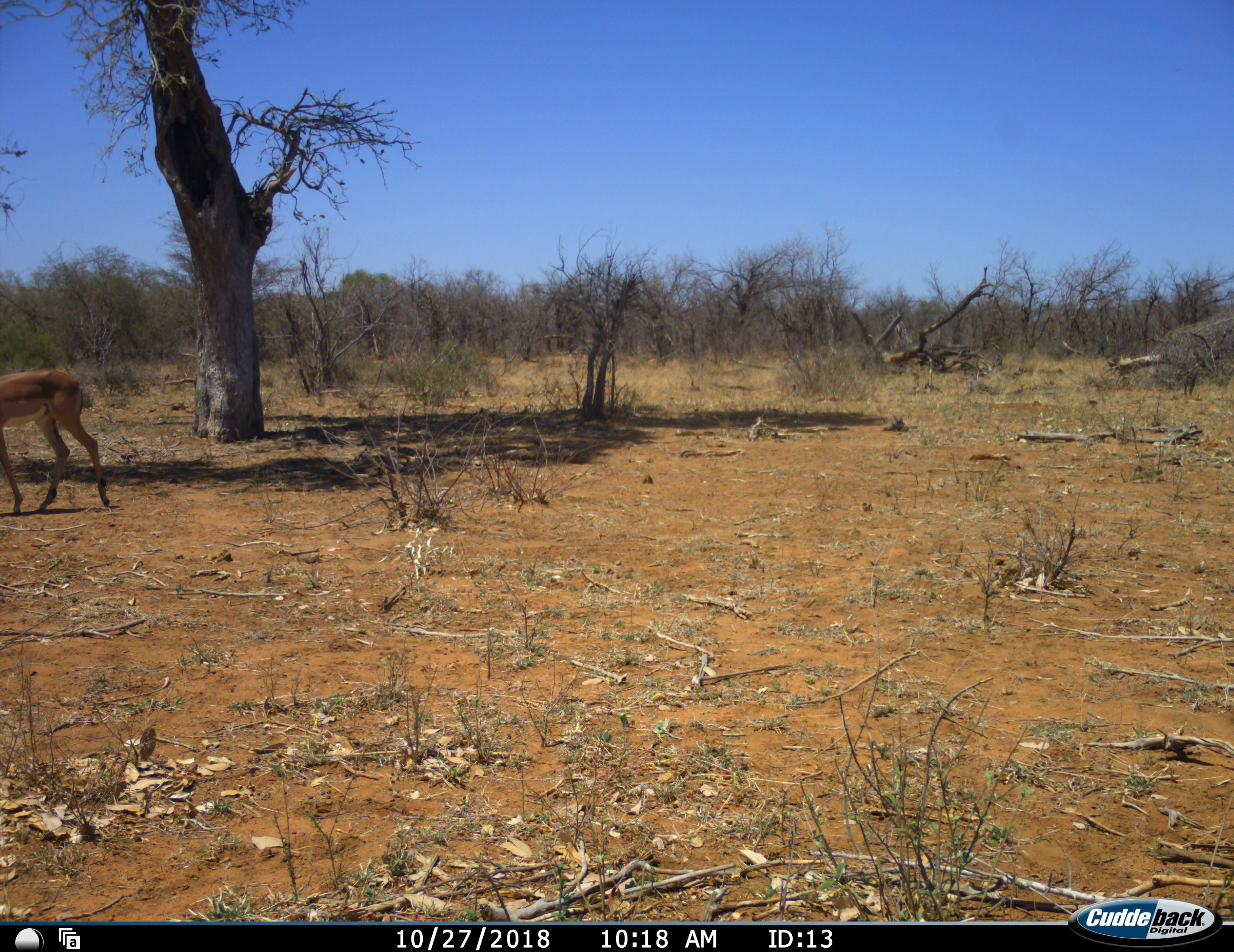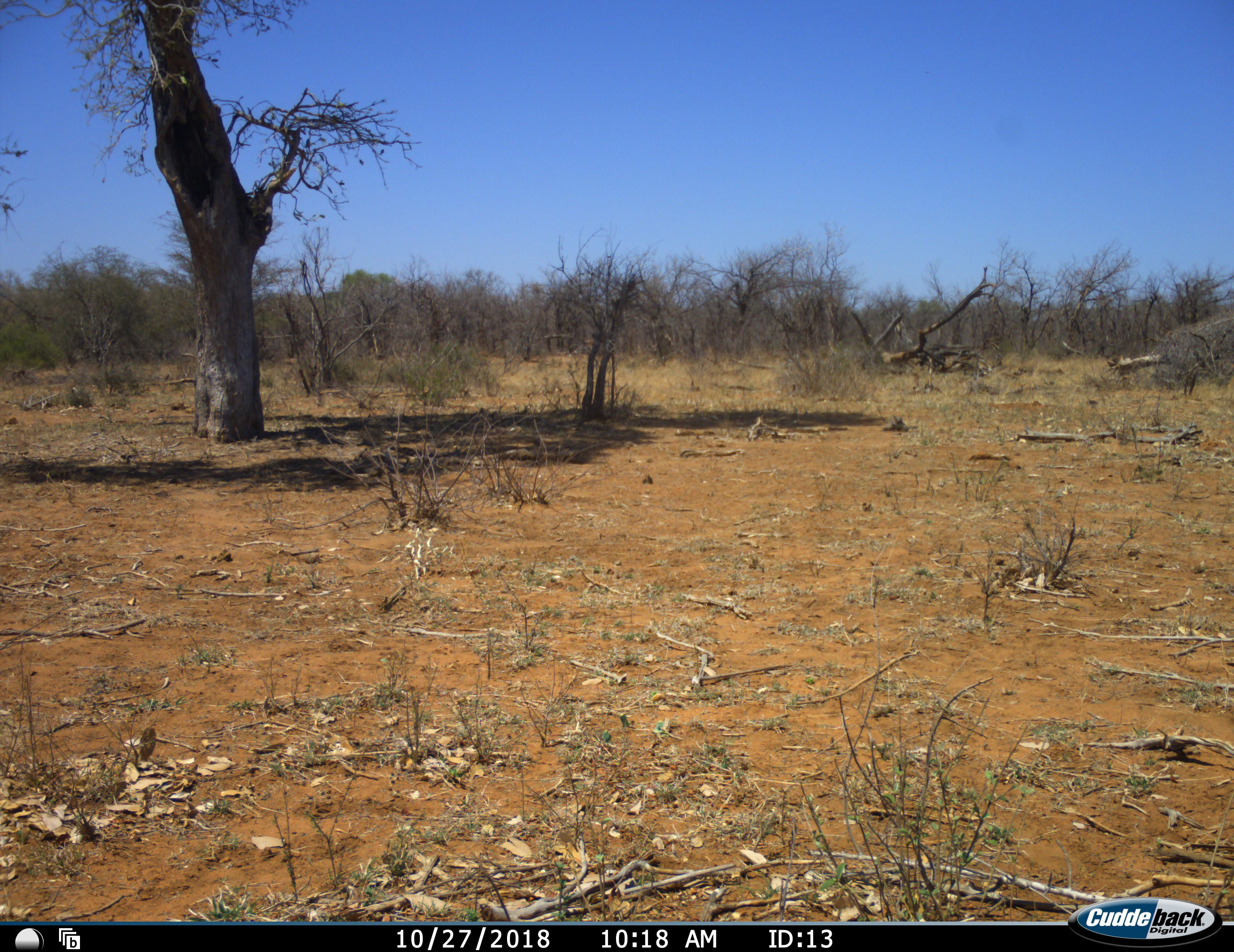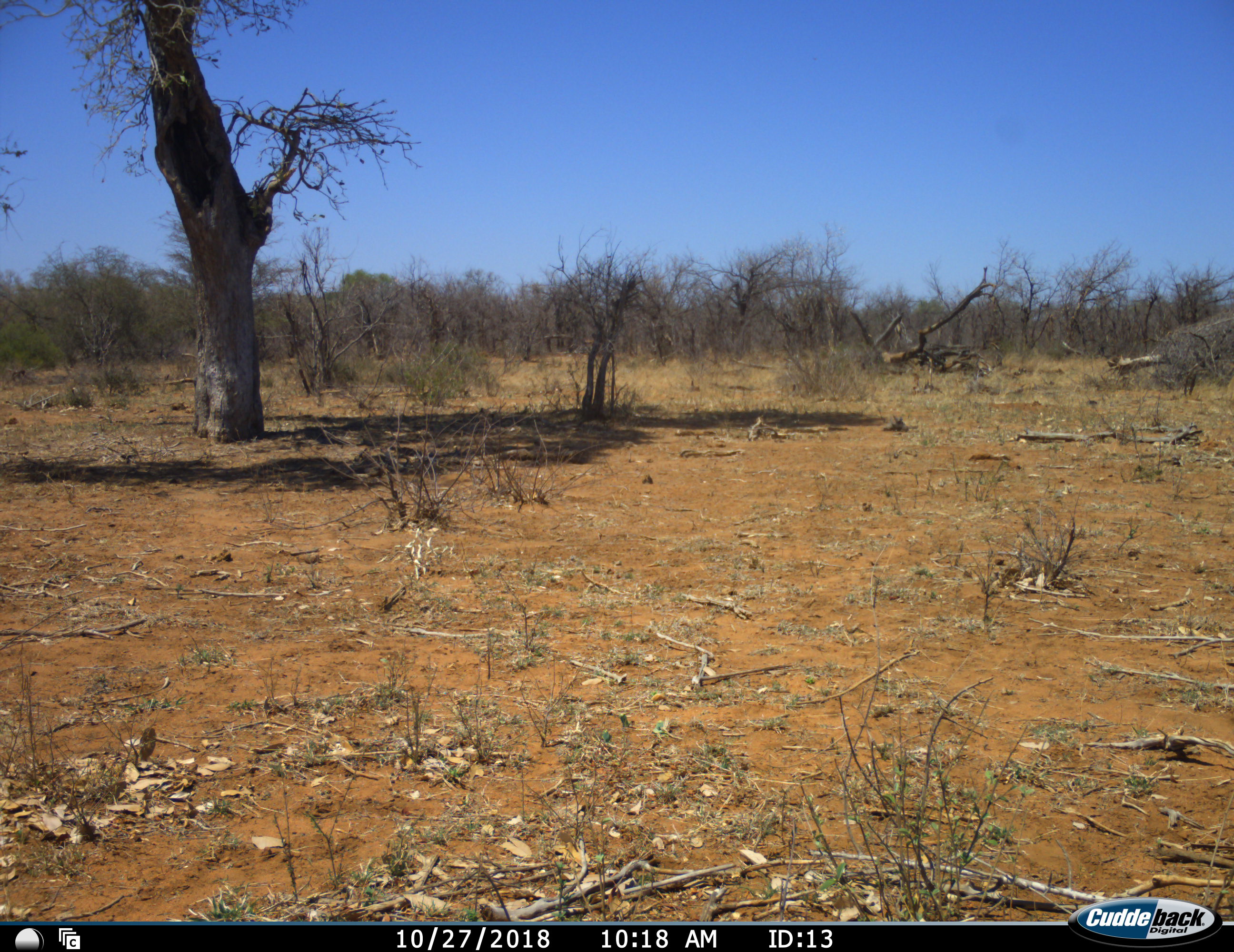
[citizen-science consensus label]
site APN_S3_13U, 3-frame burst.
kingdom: Animalia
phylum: Chordata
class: Mammalia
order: Artiodactyla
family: Bovidae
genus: Aepyceros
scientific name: Aepyceros melampus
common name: impala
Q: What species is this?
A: Impala (Aepyceros melampus).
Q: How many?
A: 1.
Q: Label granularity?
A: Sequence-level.